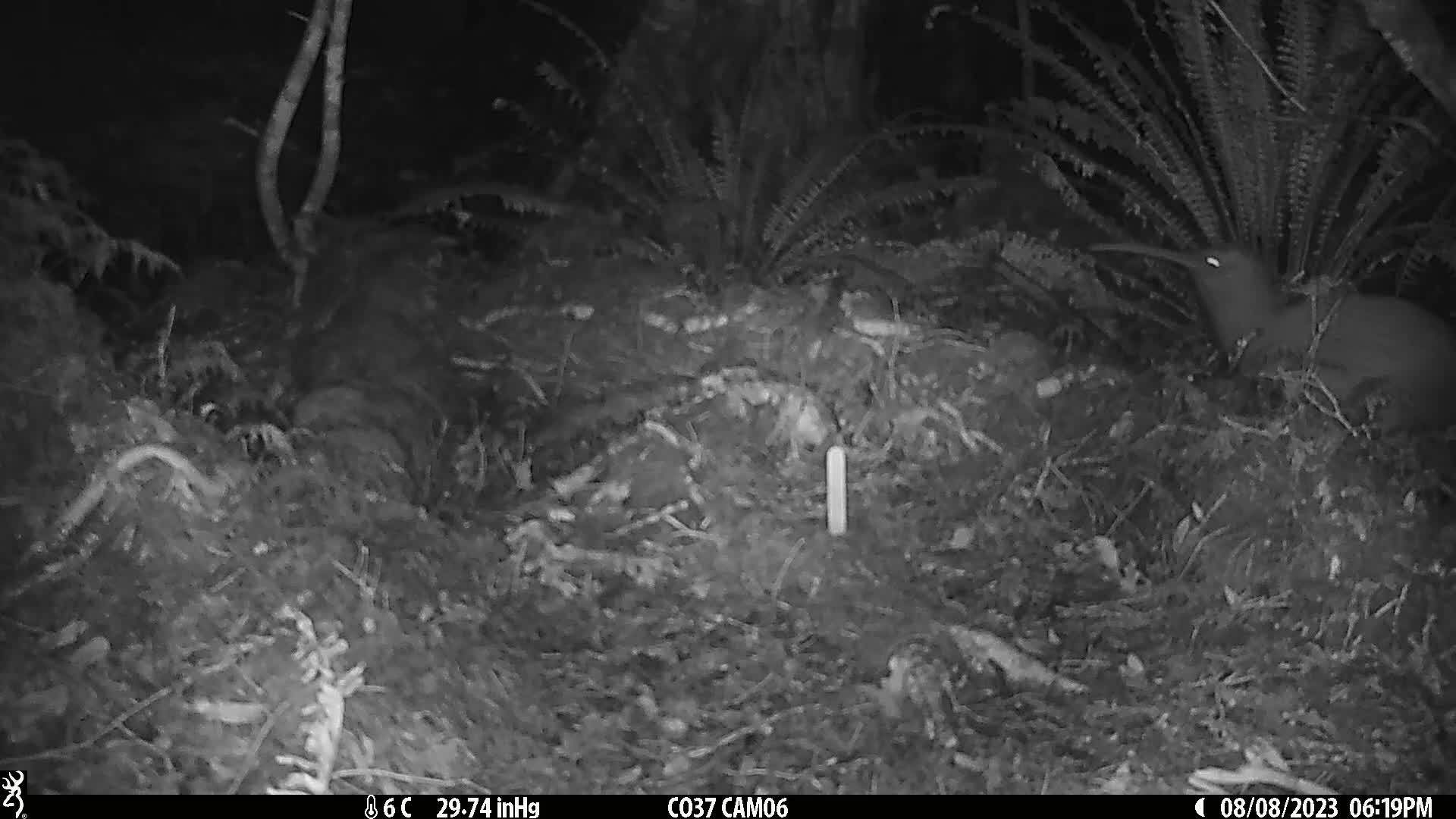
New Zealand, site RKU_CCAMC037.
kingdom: Animalia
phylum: Chordata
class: Aves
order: Apterygiformes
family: Apterygidae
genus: Apteryx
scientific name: Apteryx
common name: kiwi